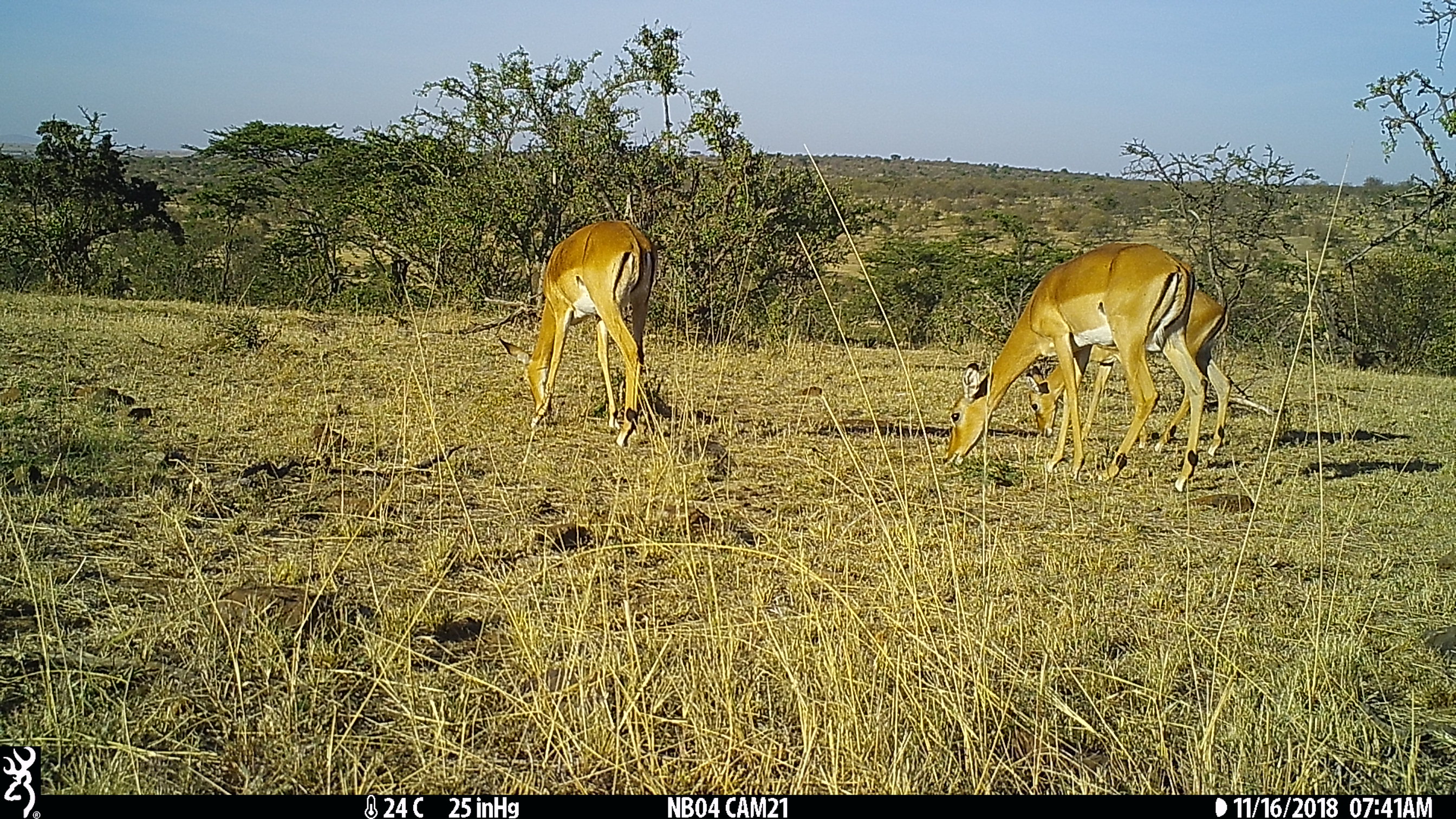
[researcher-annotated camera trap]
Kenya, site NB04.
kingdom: Animalia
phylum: Chordata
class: Mammalia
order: Artiodactyla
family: Bovidae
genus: Aepyceros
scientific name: Aepyceros melampus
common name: impala